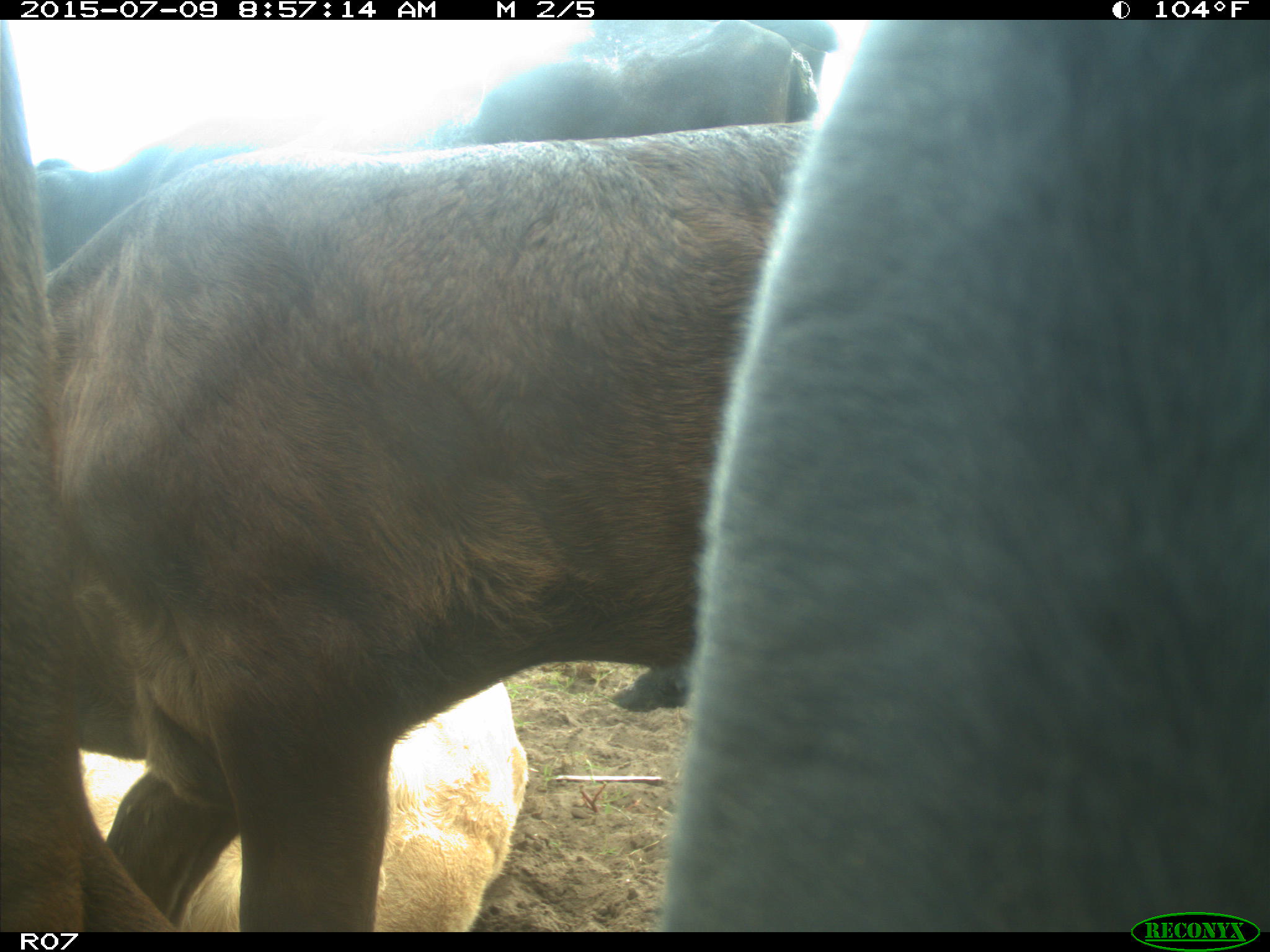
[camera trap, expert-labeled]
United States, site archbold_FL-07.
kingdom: Animalia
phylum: Chordata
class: Mammalia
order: Artiodactyla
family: Bovidae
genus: Bos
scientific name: Bos taurus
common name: domestic cow